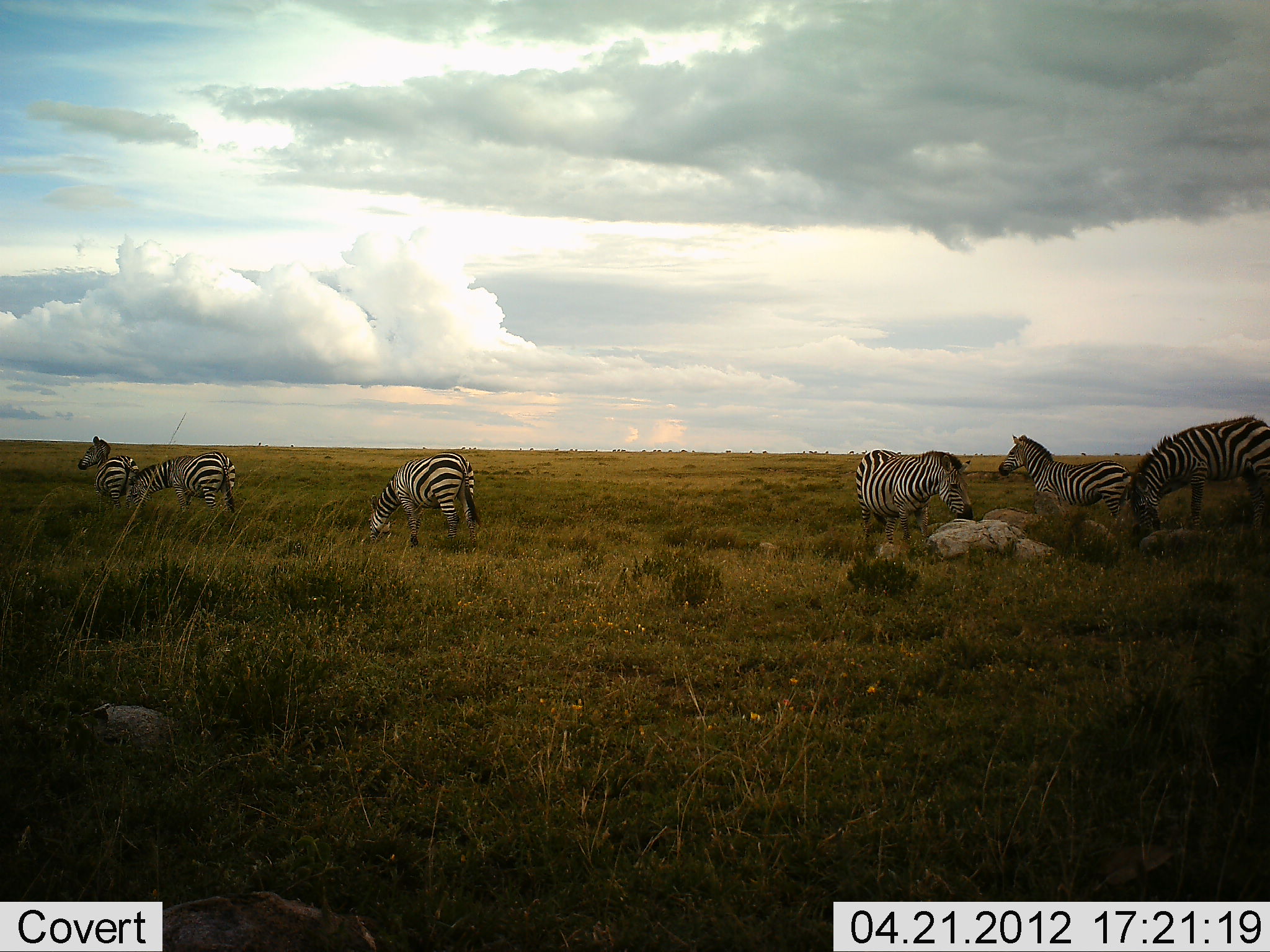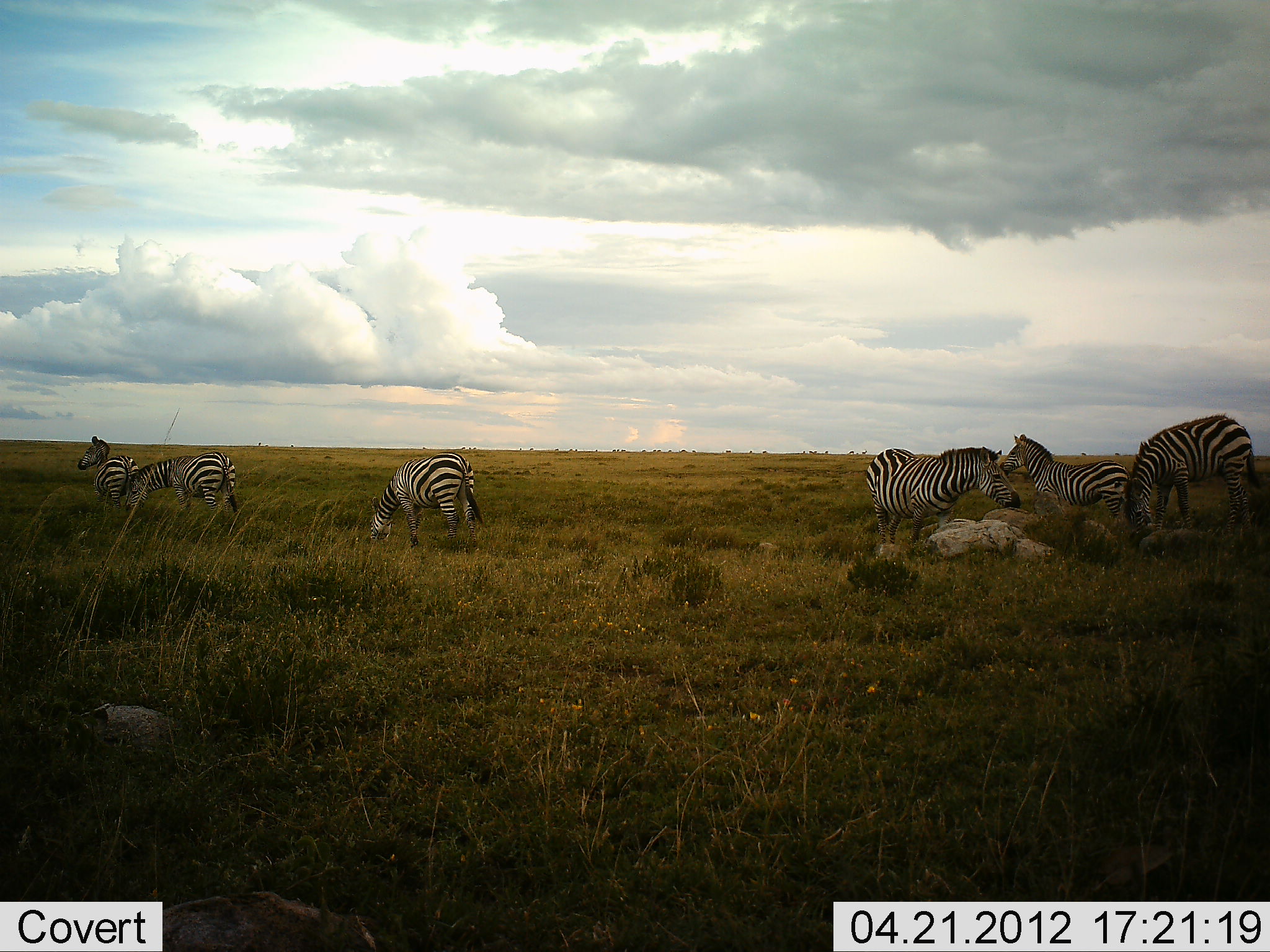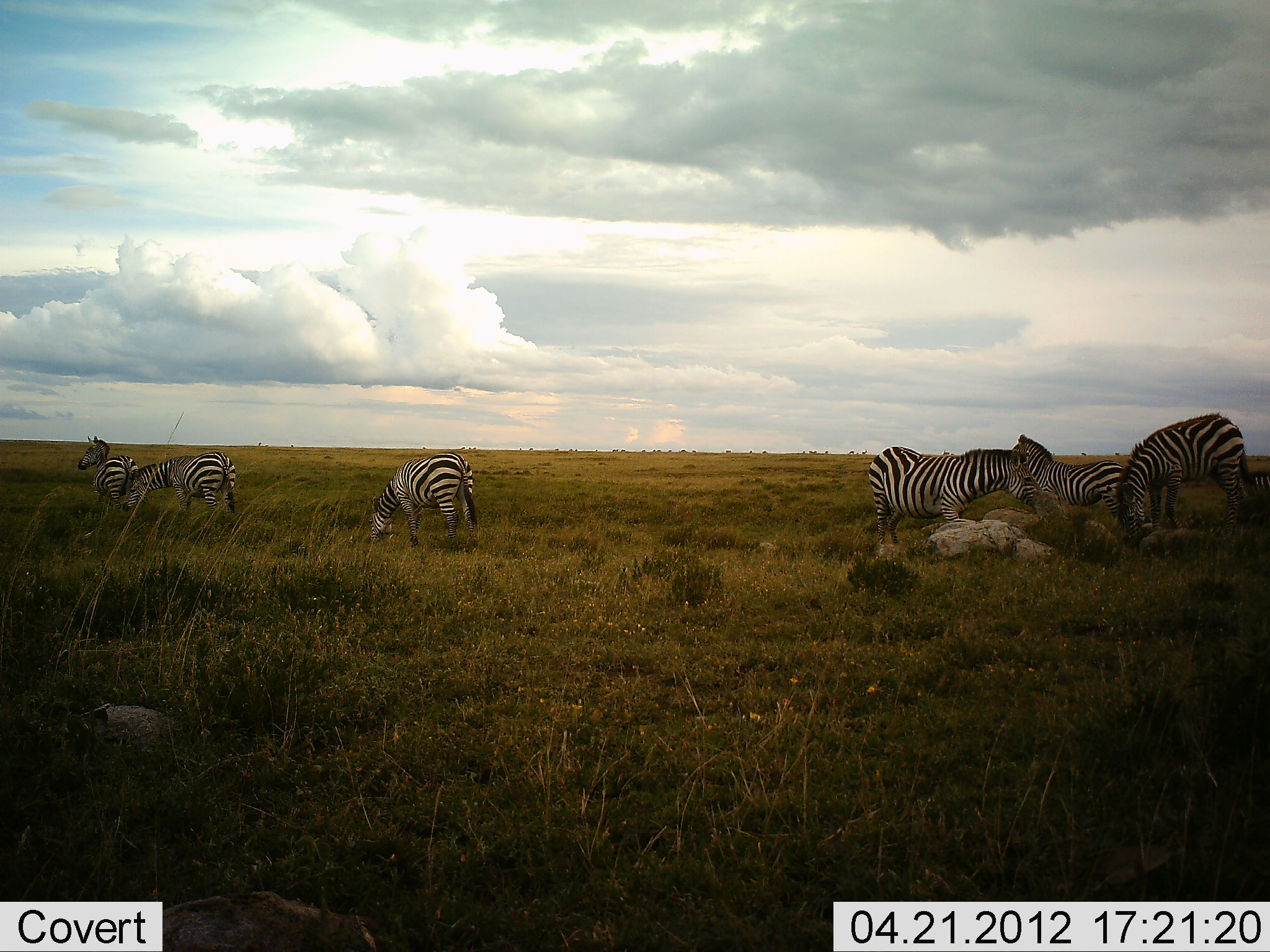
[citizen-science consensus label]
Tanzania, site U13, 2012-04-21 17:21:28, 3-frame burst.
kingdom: Animalia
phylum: Chordata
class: Mammalia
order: Perissodactyla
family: Equidae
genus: Equus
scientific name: Equus quagga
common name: plains zebra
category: zebra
Zebra (plains zebra) (Equus quagga), count 6. Behavior (volunteer vote fractions): standing 69%, resting 0%, moving 19%, interacting 0%. Young present (vote fraction): 8%. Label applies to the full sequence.